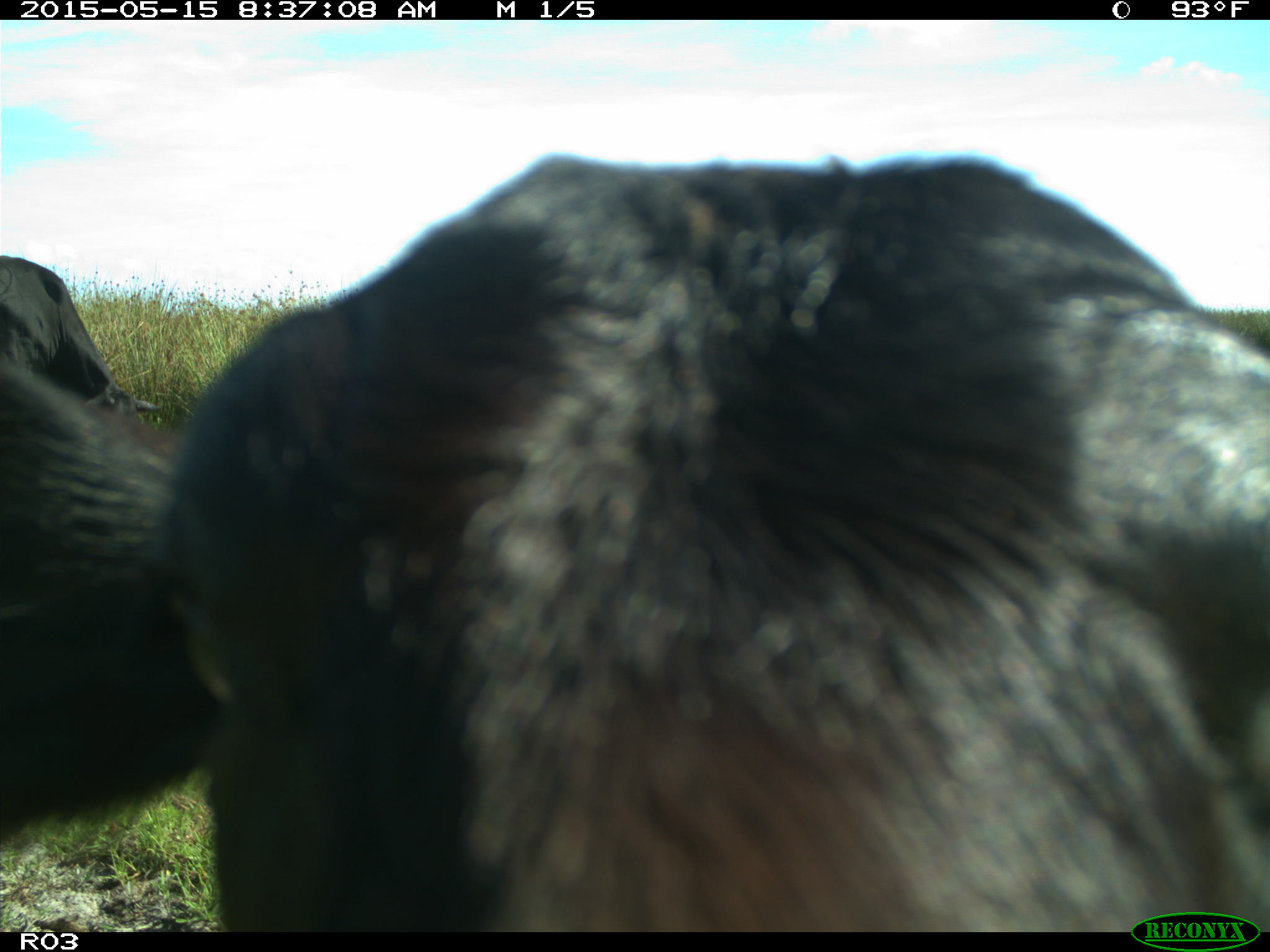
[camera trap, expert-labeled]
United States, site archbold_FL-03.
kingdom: Animalia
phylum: Chordata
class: Mammalia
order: Artiodactyla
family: Bovidae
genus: Bos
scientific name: Bos taurus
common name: domestic cow